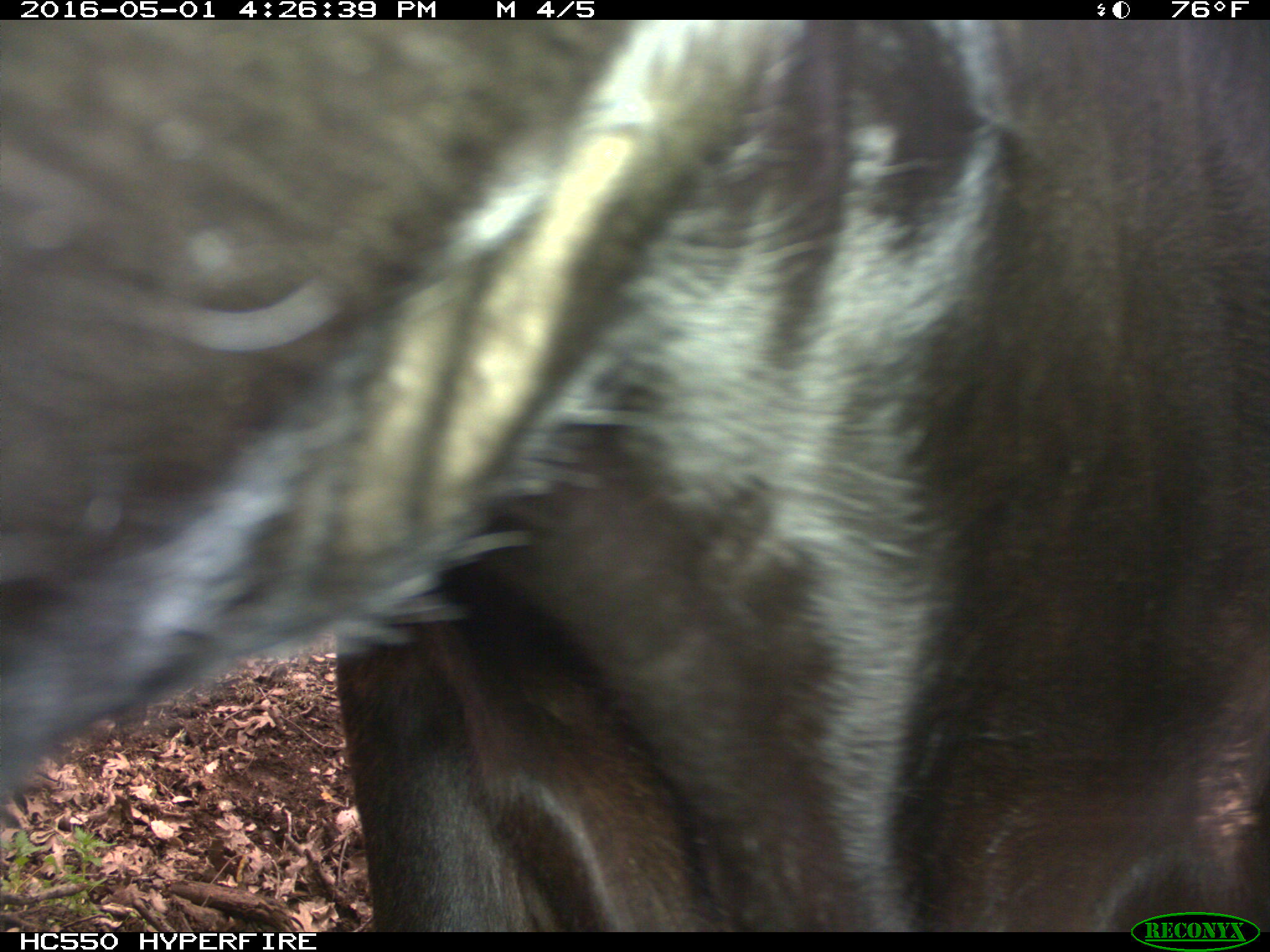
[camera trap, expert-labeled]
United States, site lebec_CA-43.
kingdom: Animalia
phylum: Chordata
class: Mammalia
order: Artiodactyla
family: Bovidae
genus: Bos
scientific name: Bos taurus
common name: domestic cow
Bos taurus (domestic cow).